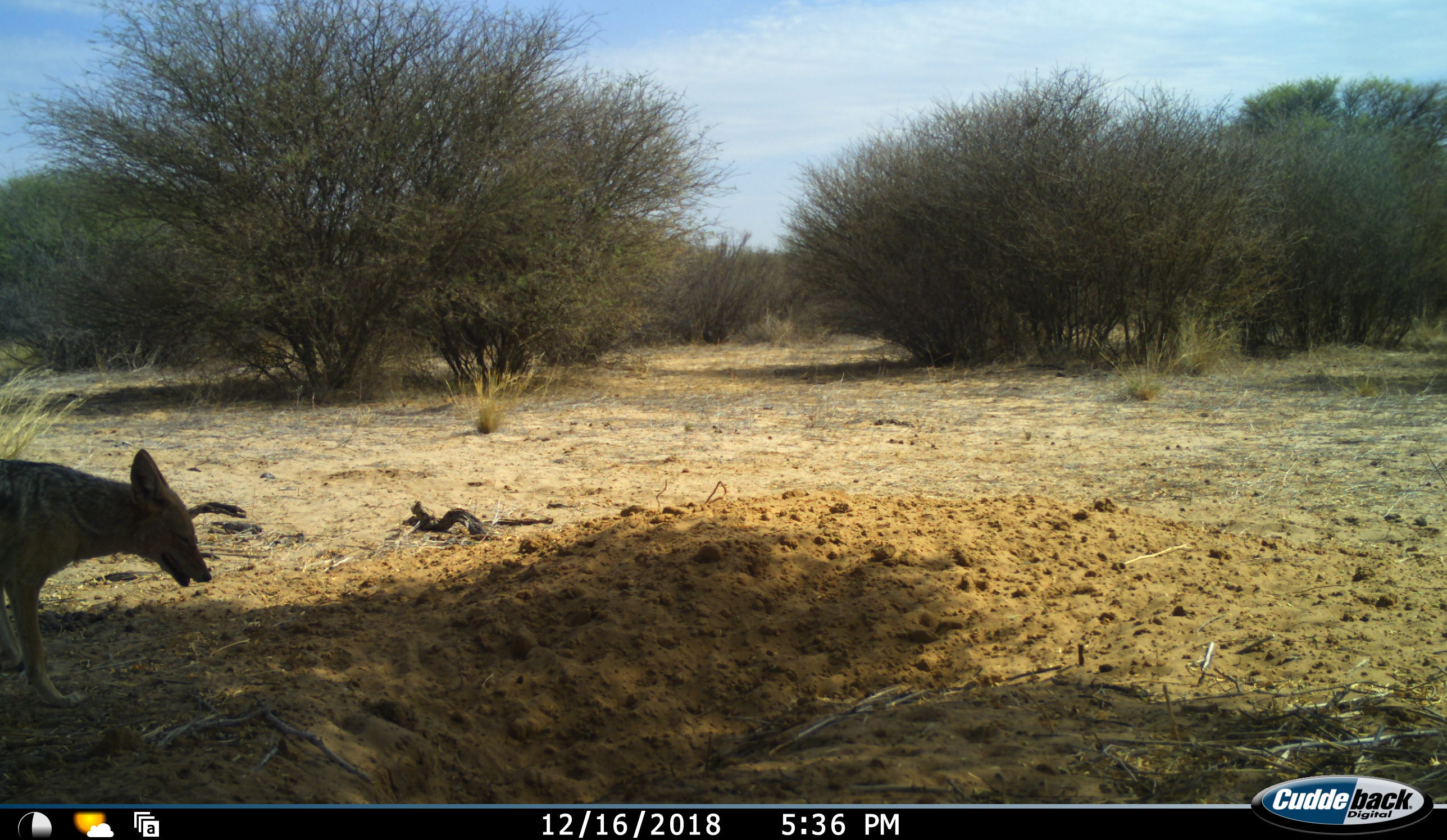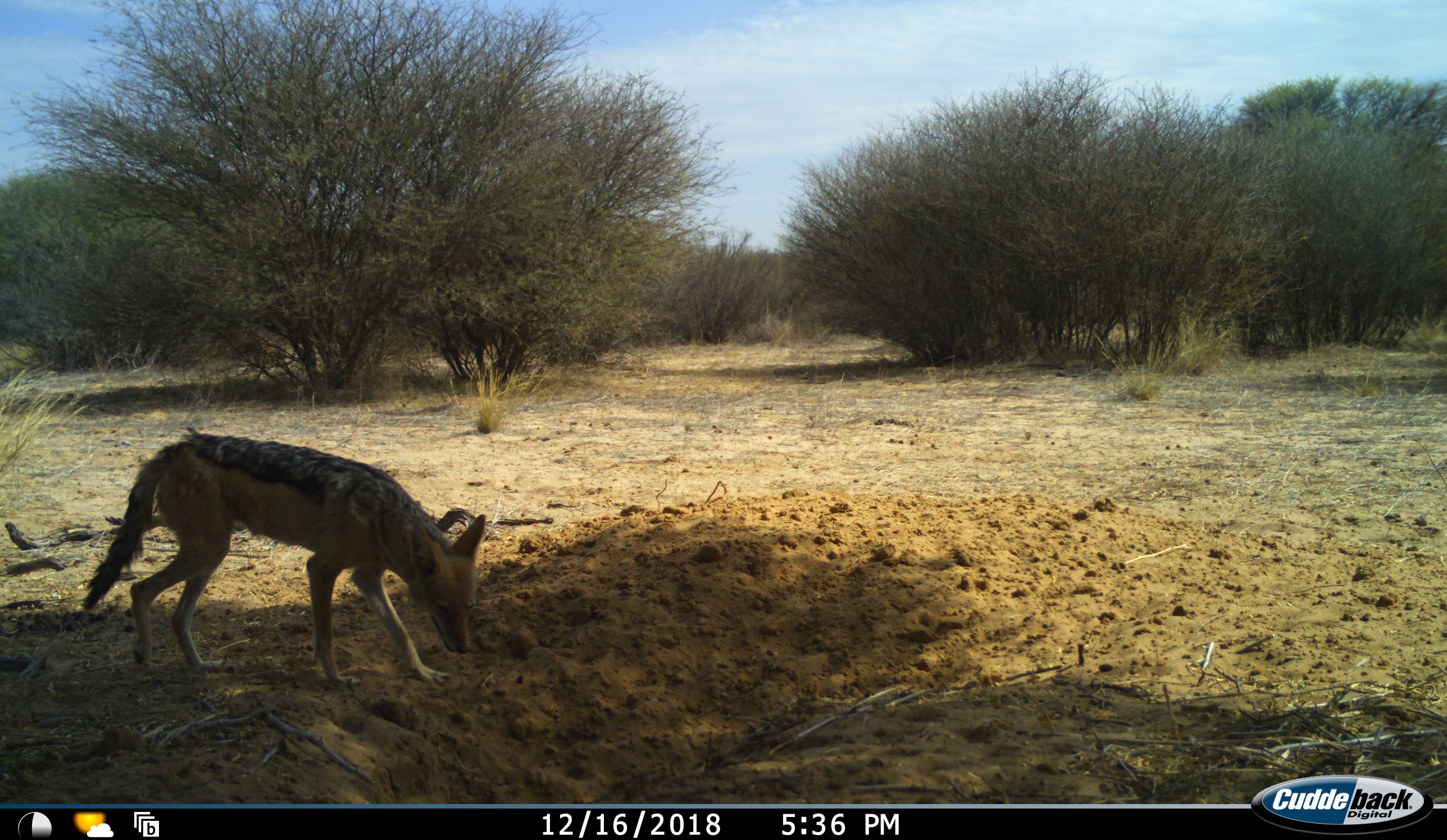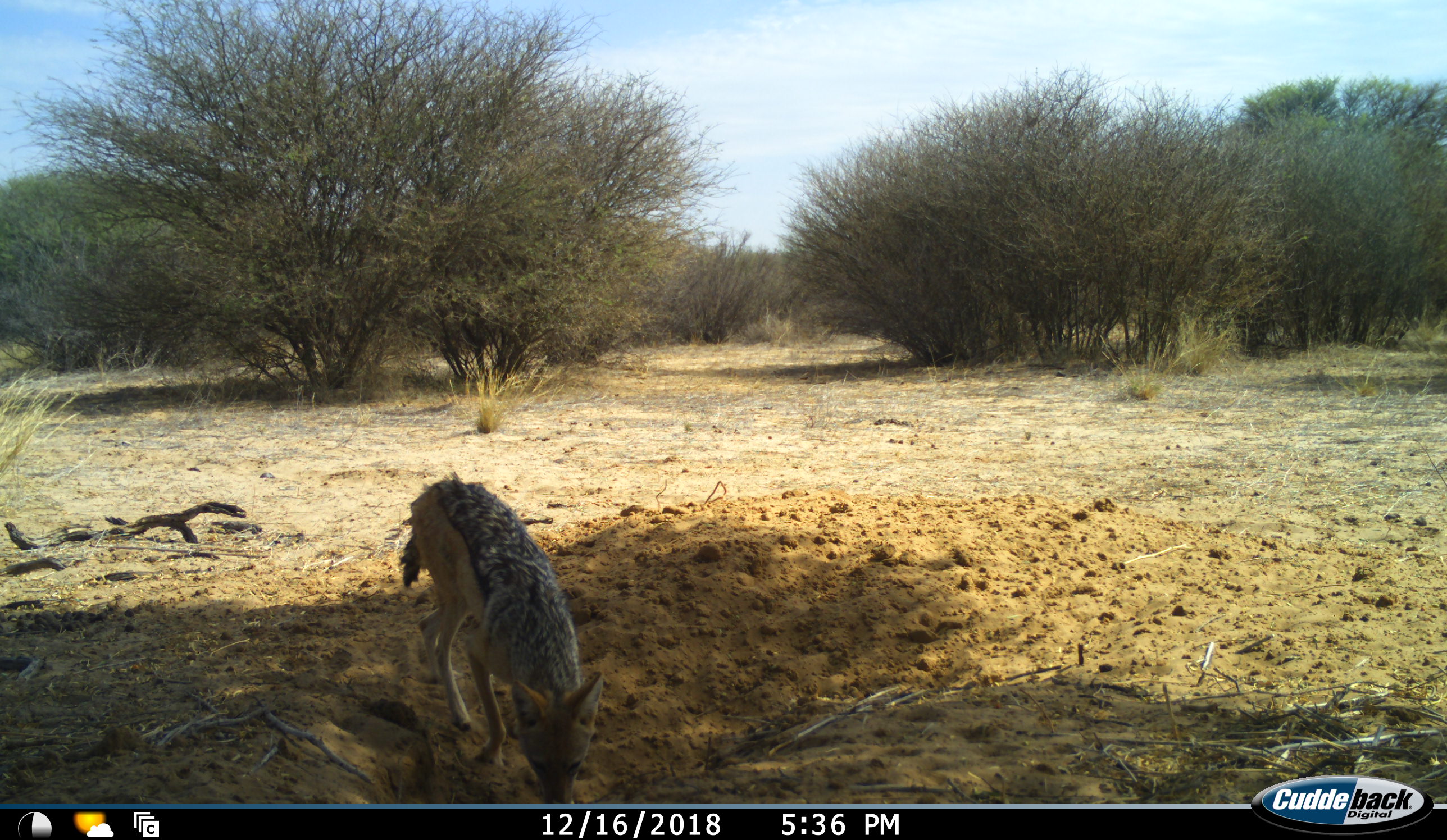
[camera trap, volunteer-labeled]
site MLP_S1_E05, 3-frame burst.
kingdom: Animalia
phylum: Chordata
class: Mammalia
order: Carnivora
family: Canidae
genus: Lupulella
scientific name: Lupulella mesomelas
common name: black-backed jackal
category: jackalblackbacked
Jackalblackbacked (black-backed jackal) (Lupulella mesomelas), count 1. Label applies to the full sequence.